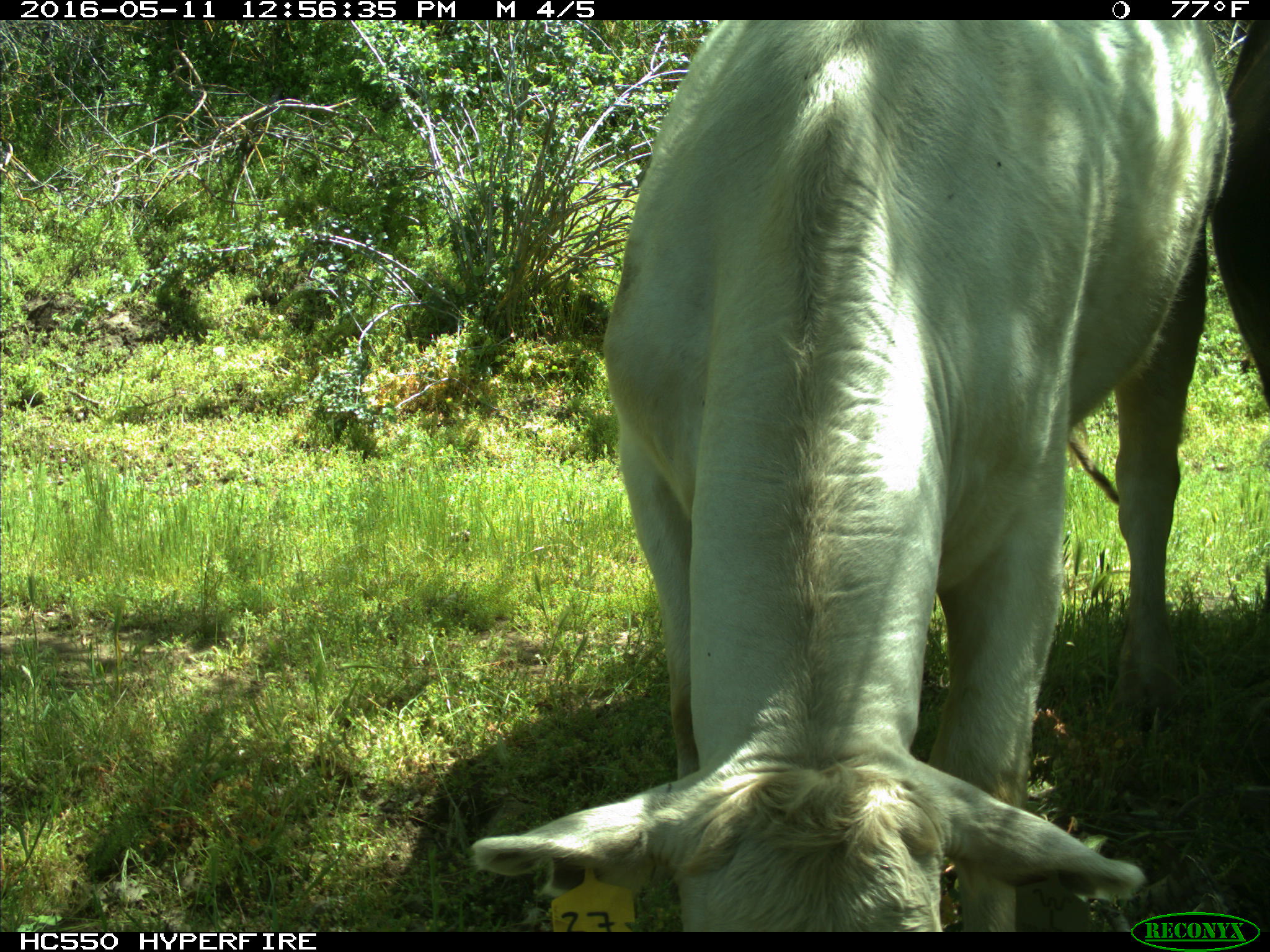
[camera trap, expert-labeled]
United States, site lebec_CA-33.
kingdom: Animalia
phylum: Chordata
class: Mammalia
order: Artiodactyla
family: Bovidae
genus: Bos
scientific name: Bos taurus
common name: domestic cow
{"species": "Bos taurus (domestic cow)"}